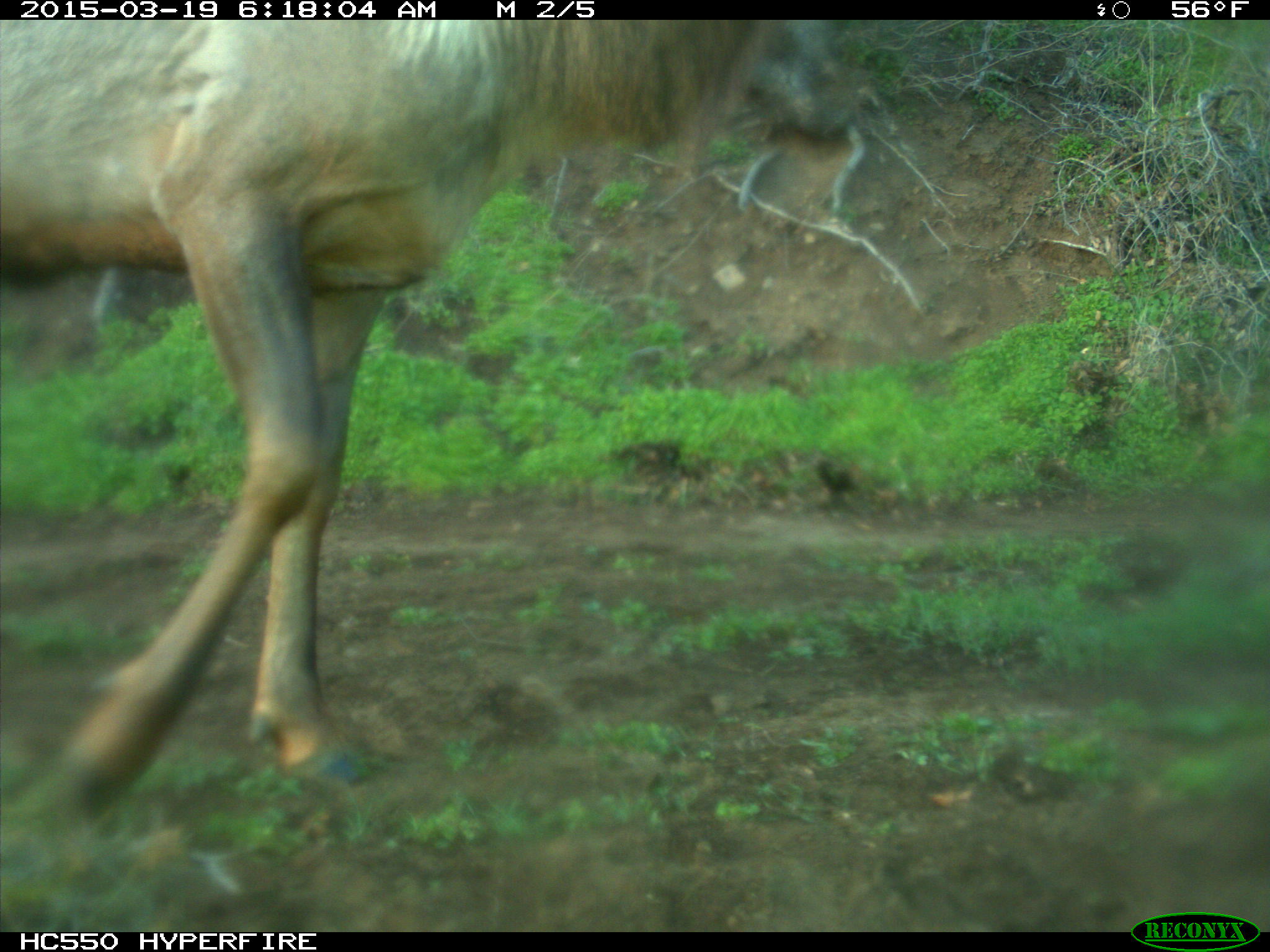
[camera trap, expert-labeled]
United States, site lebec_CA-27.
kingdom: Animalia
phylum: Chordata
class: Mammalia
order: Artiodactyla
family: Cervidae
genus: Cervus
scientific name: Cervus canadensis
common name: elk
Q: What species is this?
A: Cervus canadensis (elk).